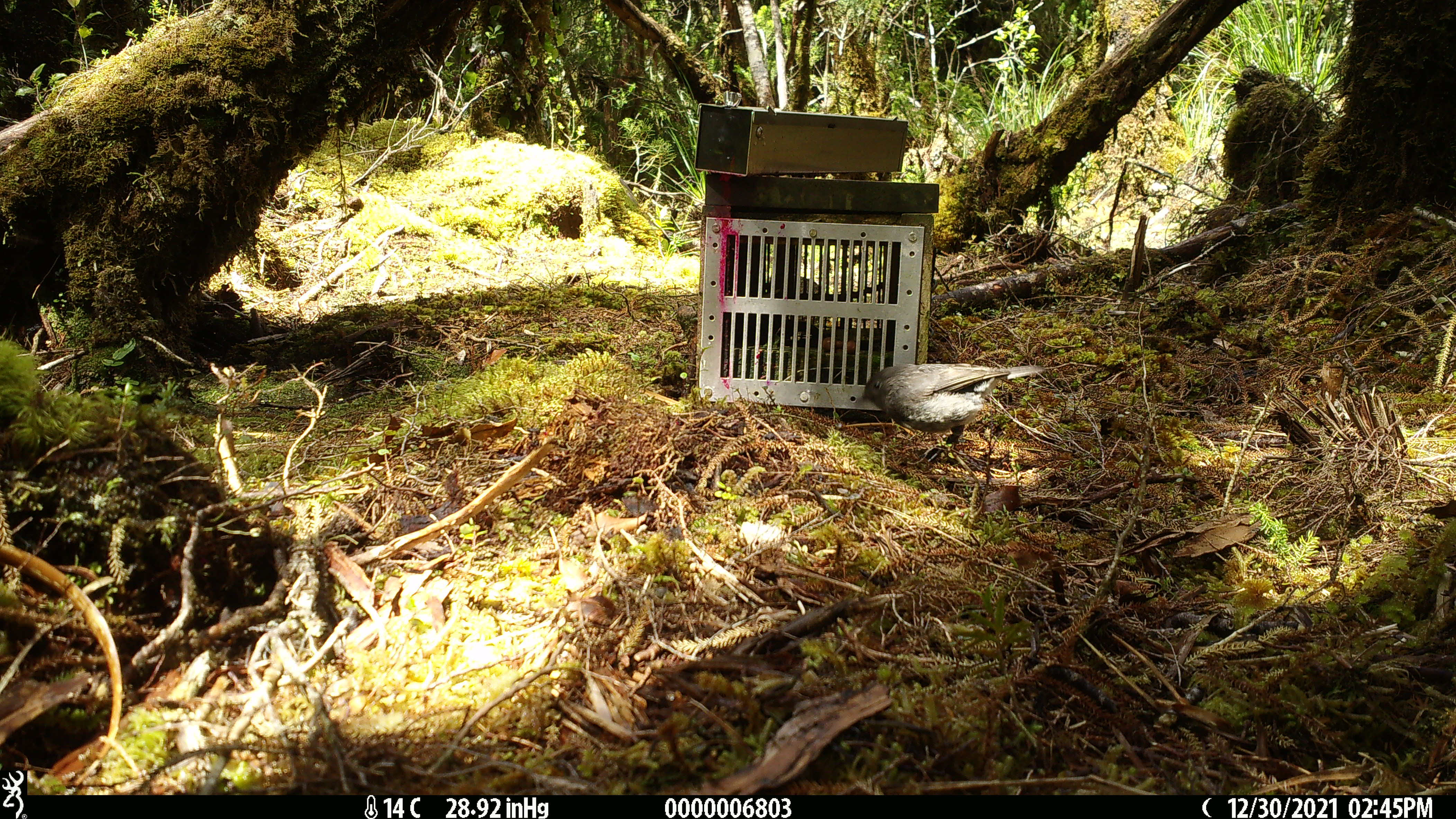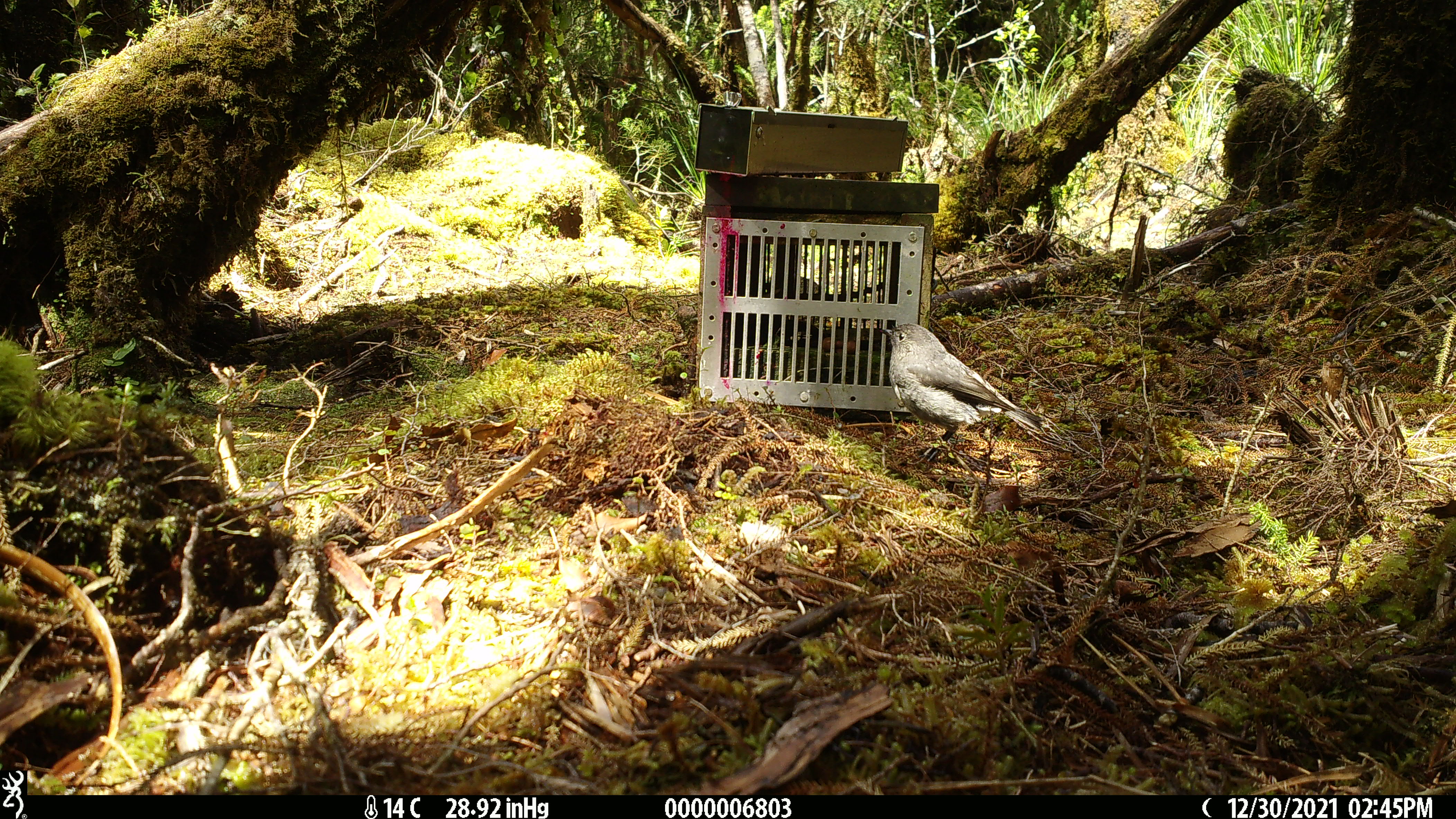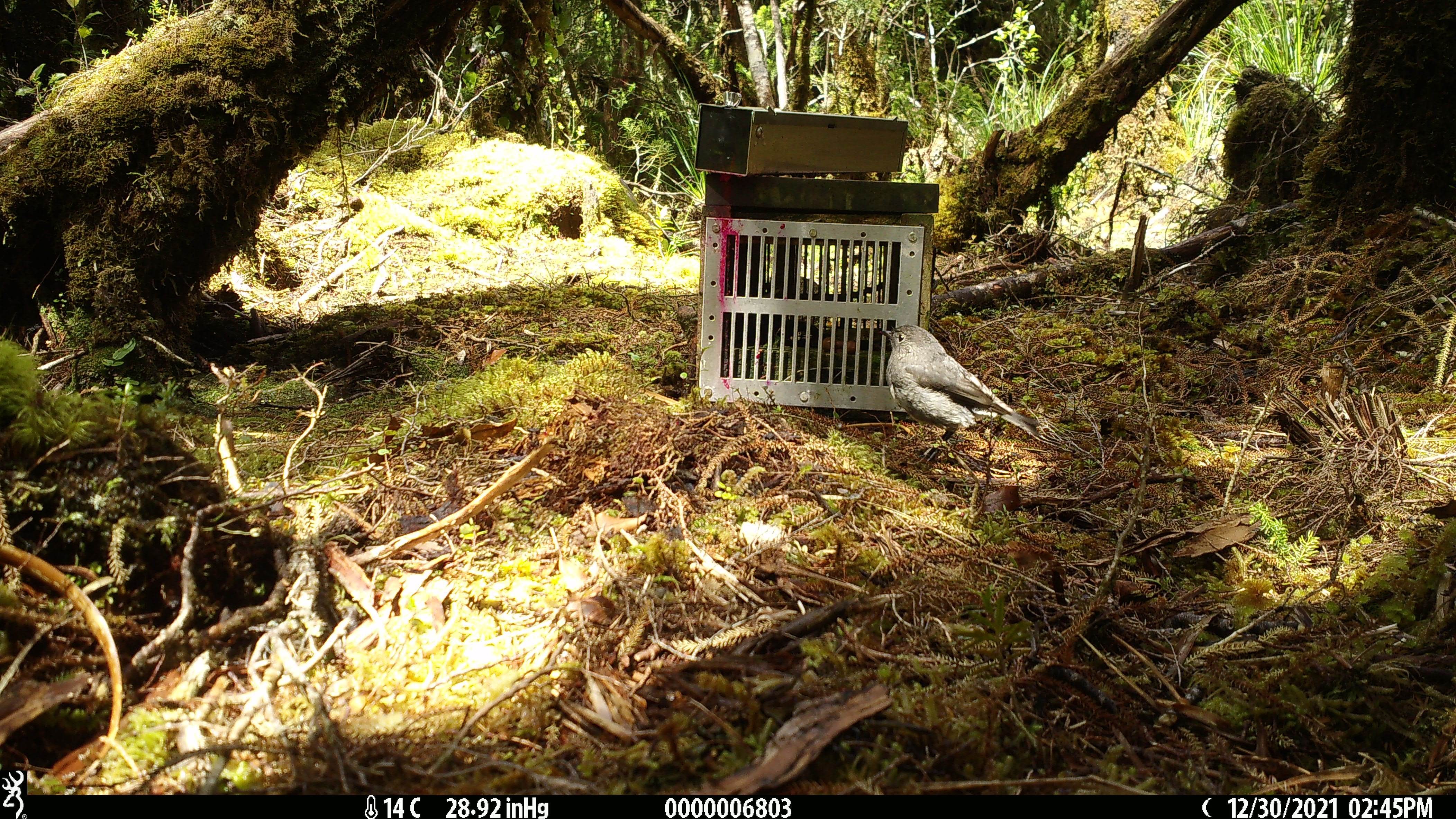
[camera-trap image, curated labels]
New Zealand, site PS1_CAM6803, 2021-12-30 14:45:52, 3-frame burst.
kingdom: Animalia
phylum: Chordata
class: Aves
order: Passeriformes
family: Petroicidae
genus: Petroica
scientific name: Petroica australis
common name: new zealand robin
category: robin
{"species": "robin (new zealand robin) (Petroica australis)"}